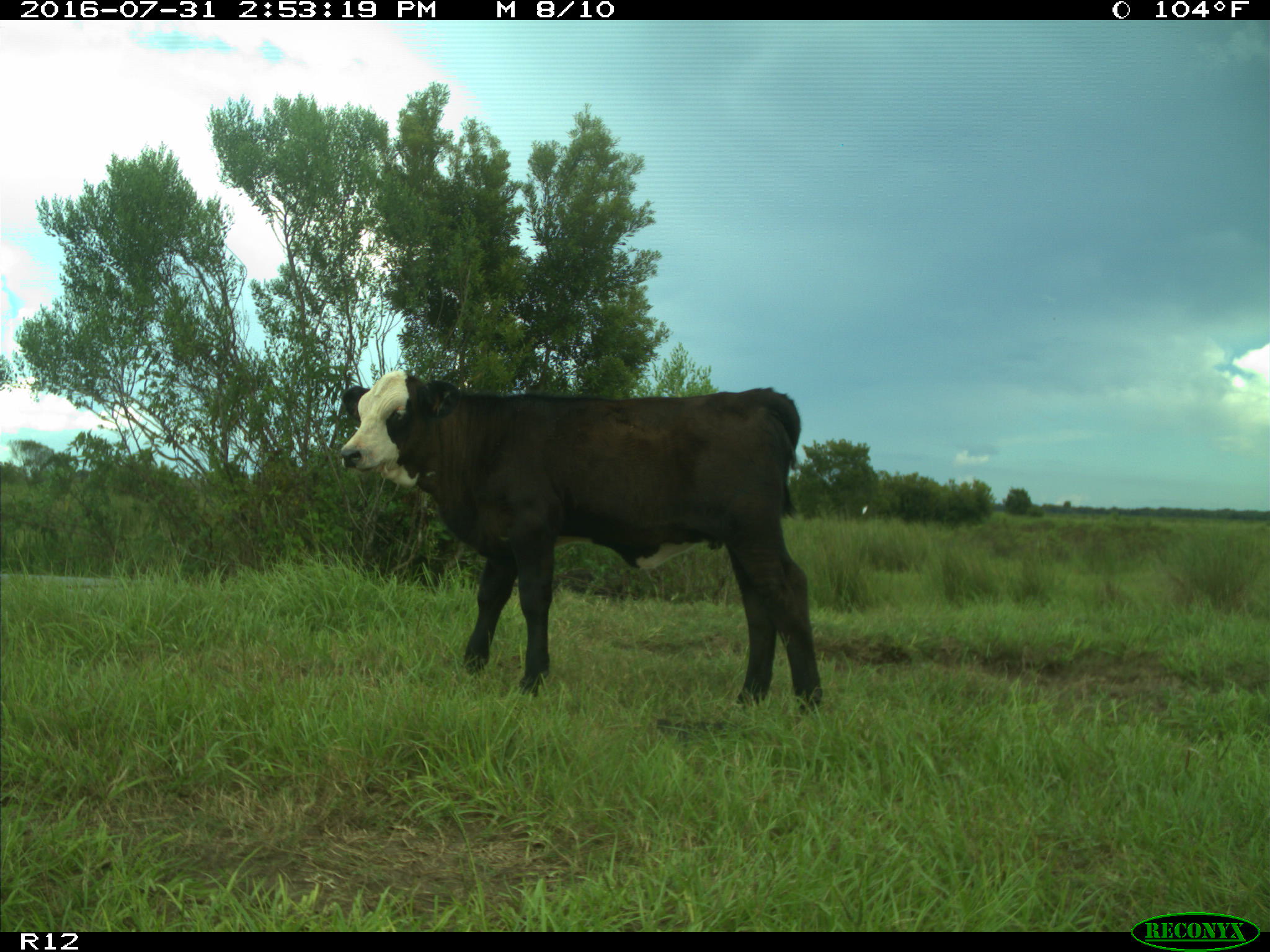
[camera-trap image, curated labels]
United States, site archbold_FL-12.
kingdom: Animalia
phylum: Chordata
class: Mammalia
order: Artiodactyla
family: Bovidae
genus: Bos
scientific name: Bos taurus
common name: domestic cow